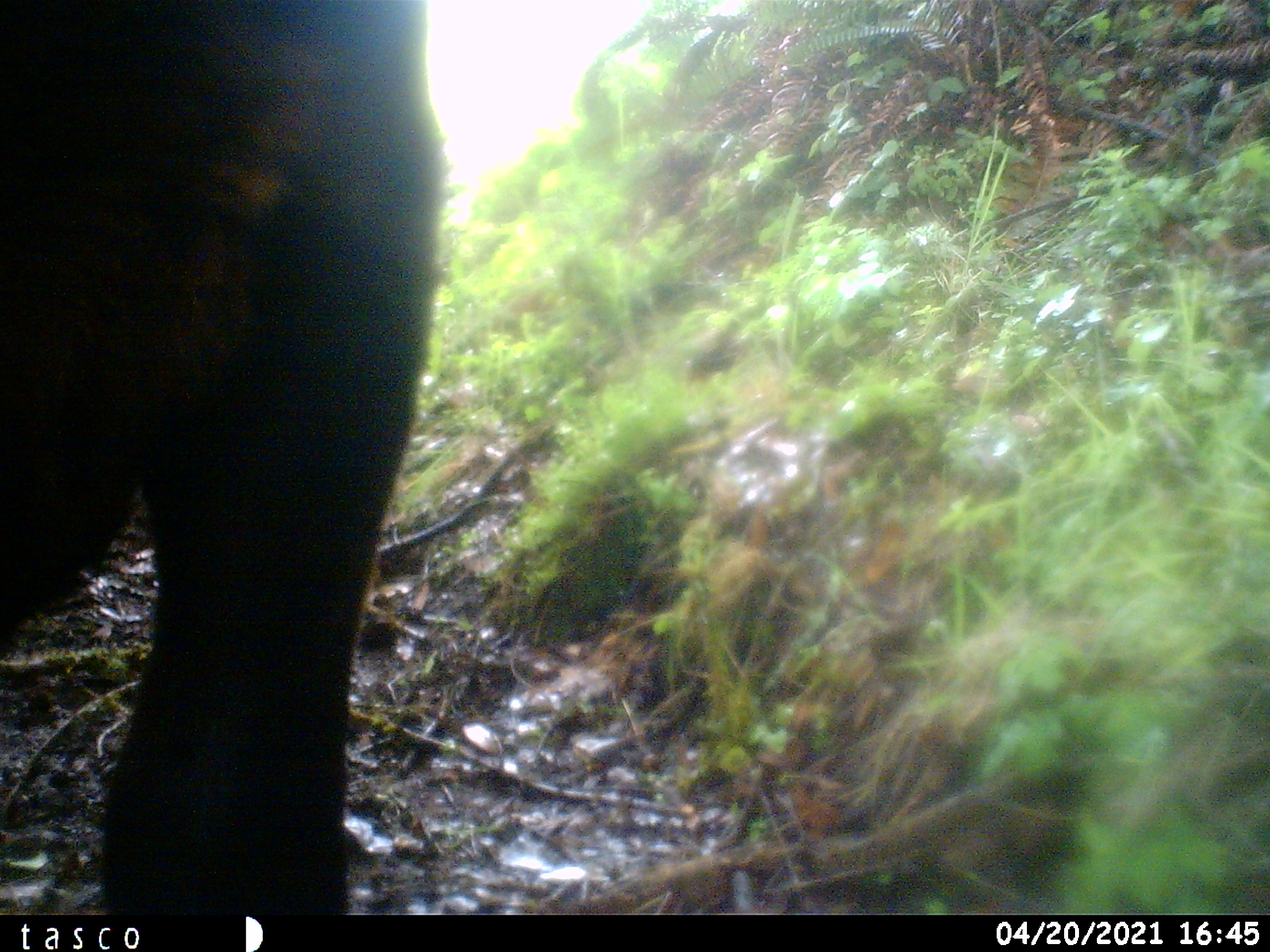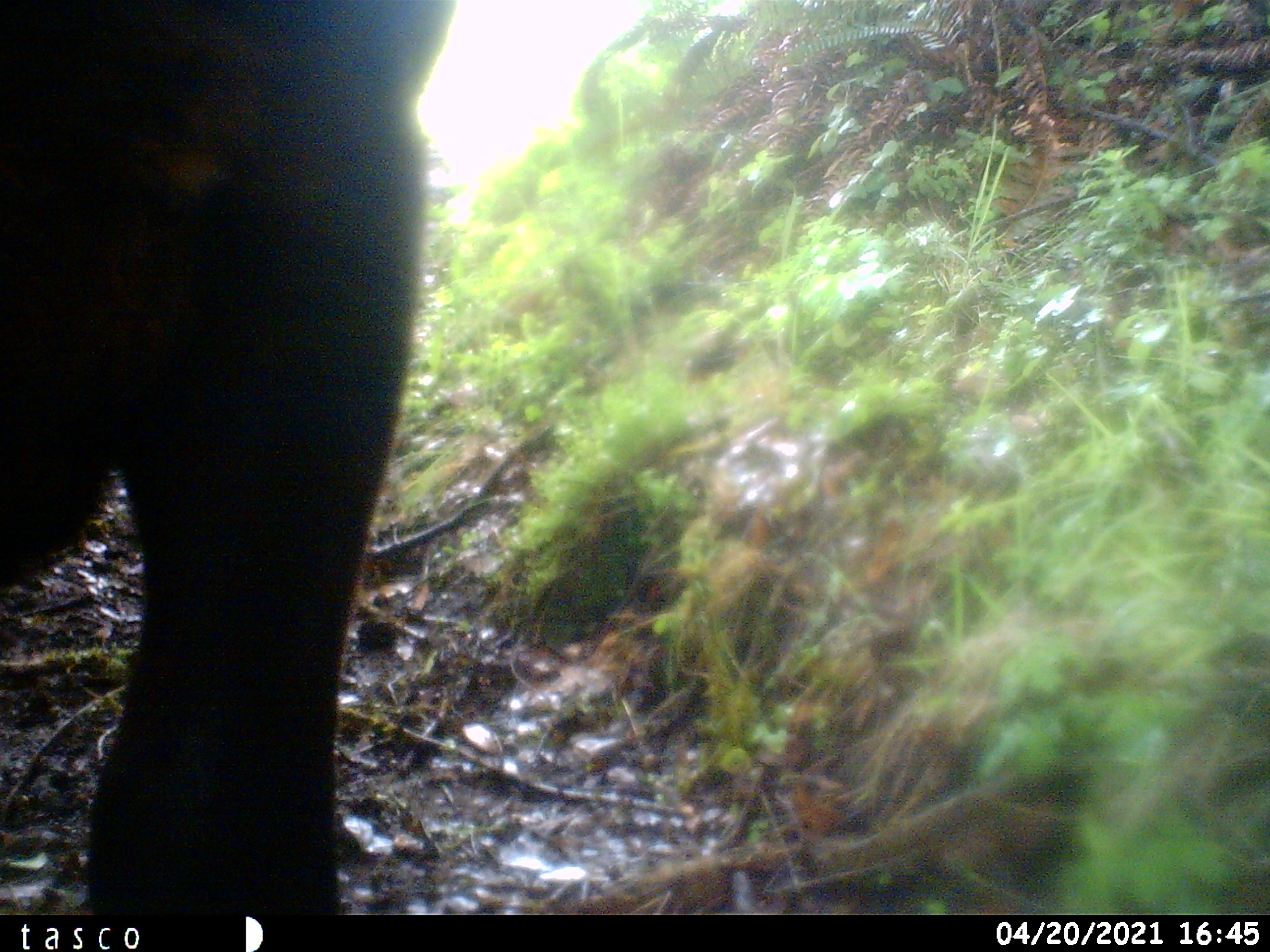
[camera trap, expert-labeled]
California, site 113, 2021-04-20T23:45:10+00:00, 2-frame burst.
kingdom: Animalia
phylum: Chordata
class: Mammalia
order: Artiodactyla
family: Bovidae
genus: Bos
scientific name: Bos taurus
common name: domestic cattle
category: cattle